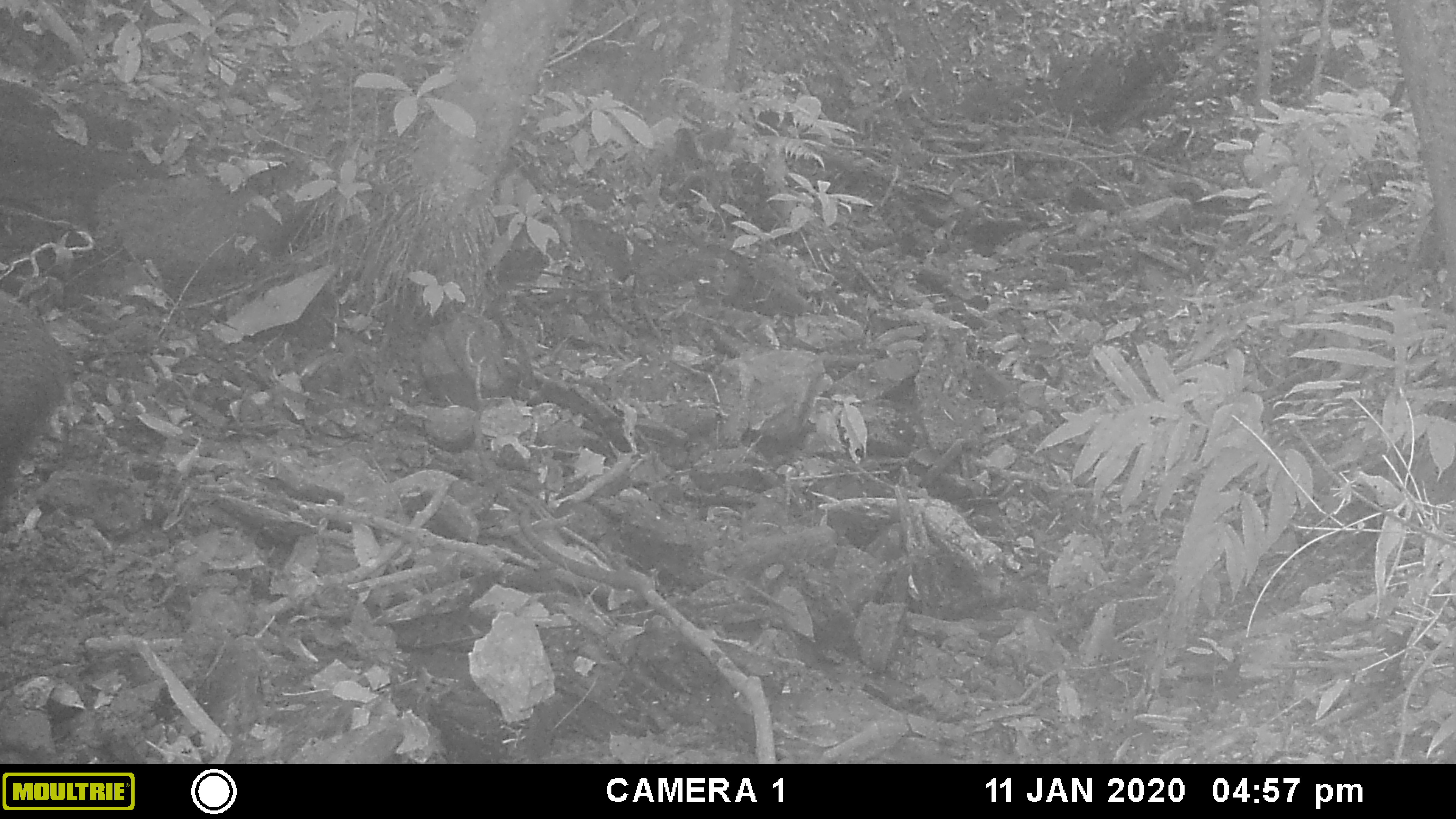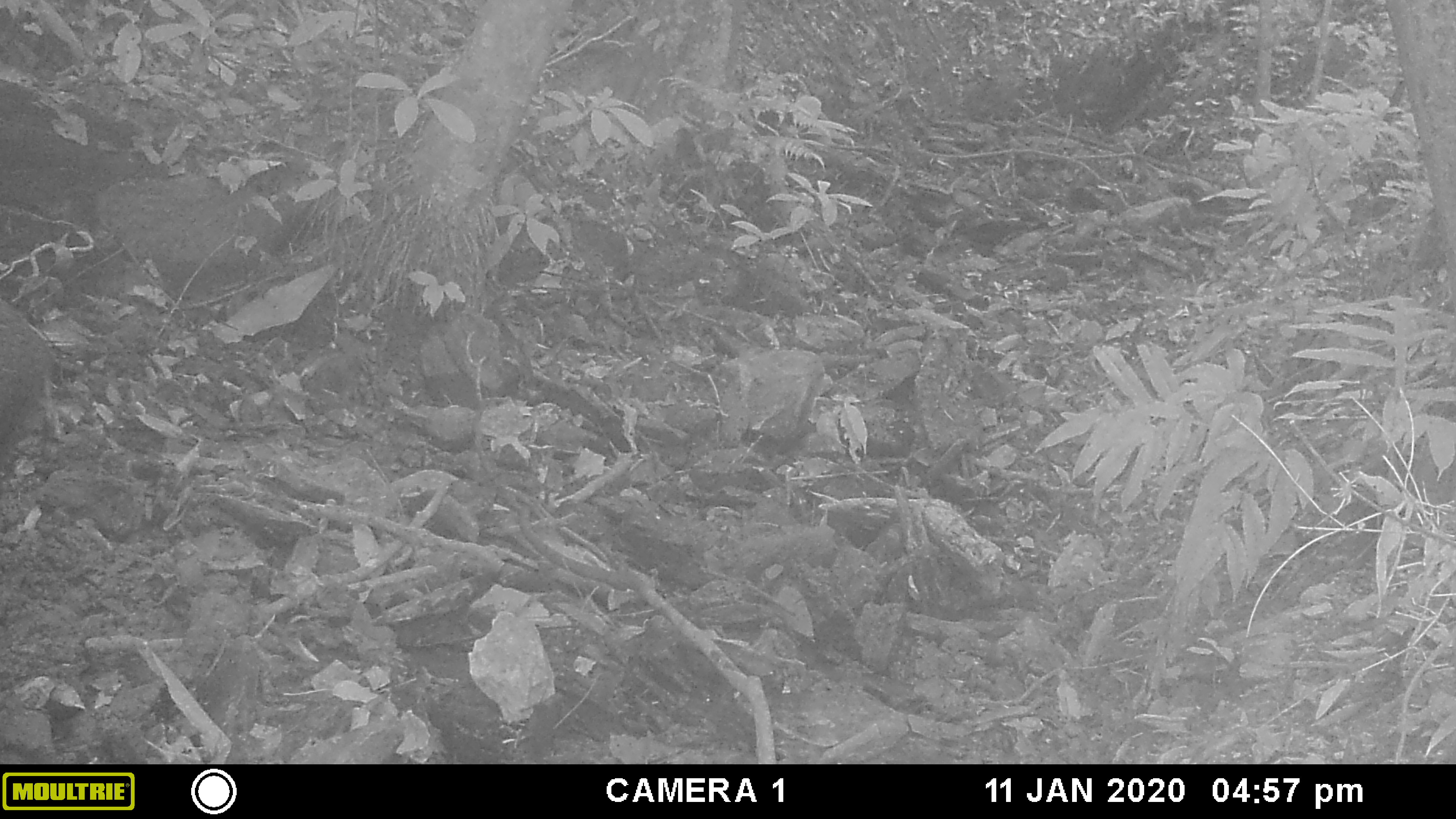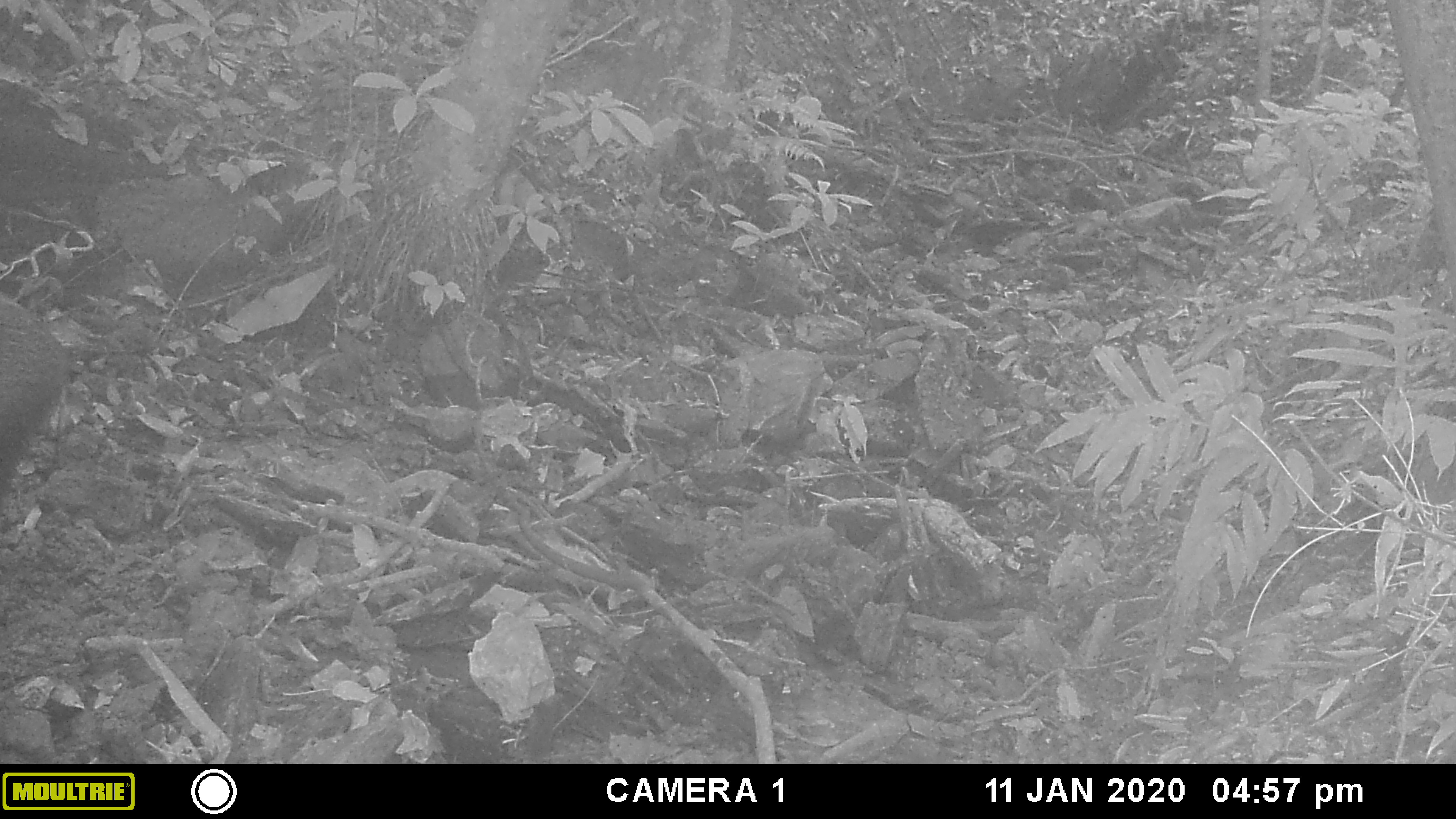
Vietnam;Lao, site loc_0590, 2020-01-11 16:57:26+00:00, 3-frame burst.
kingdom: Animalia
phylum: Chordata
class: Mammalia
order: Artiodactyla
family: Suidae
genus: Sus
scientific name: Sus scrofa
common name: eurasian wild pig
Eurasian wild pig (Sus scrofa). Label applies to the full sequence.